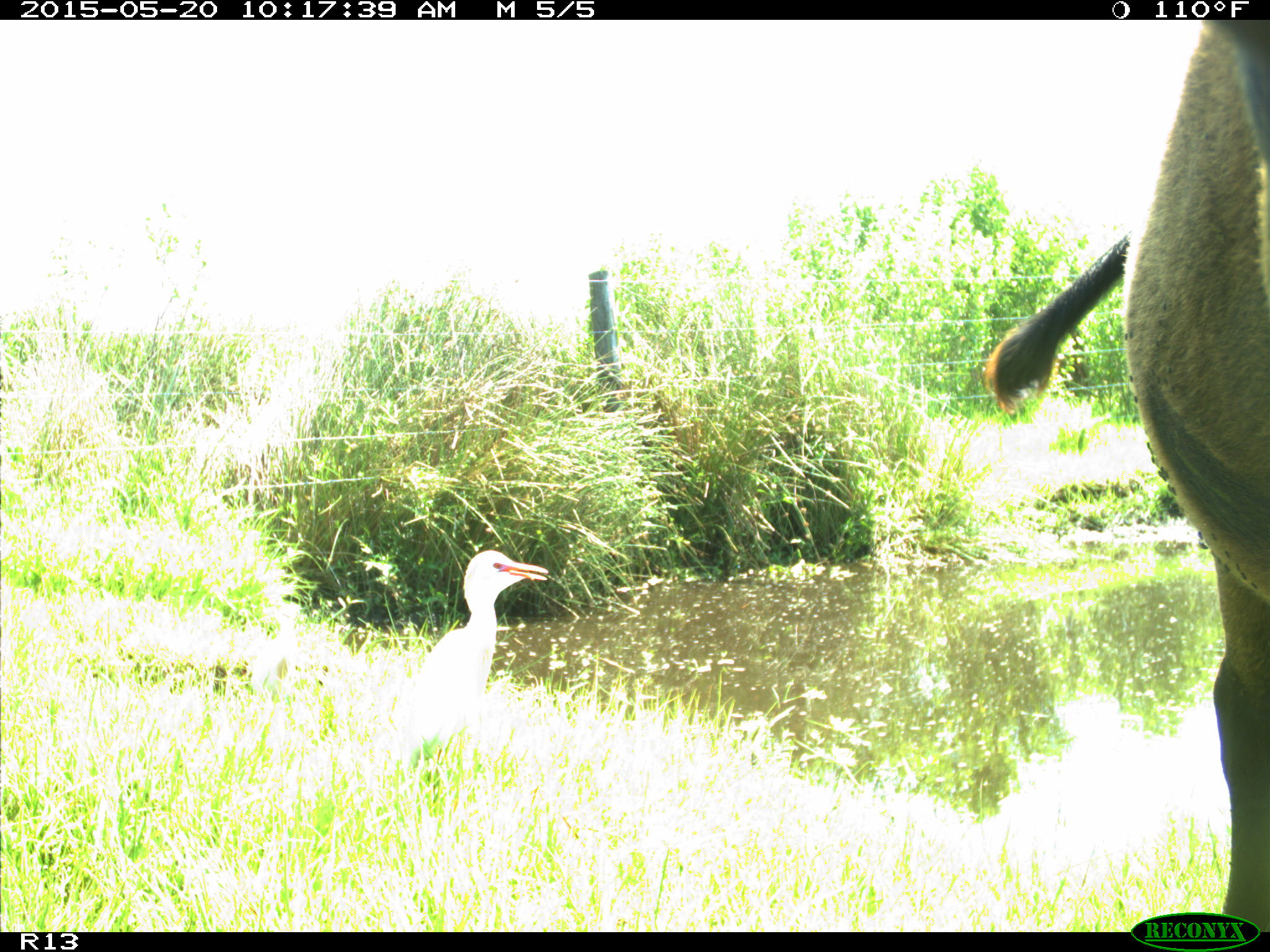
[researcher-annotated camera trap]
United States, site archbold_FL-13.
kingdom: Animalia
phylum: Chordata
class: Mammalia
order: Artiodactyla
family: Bovidae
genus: Bos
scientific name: Bos taurus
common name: domestic cow